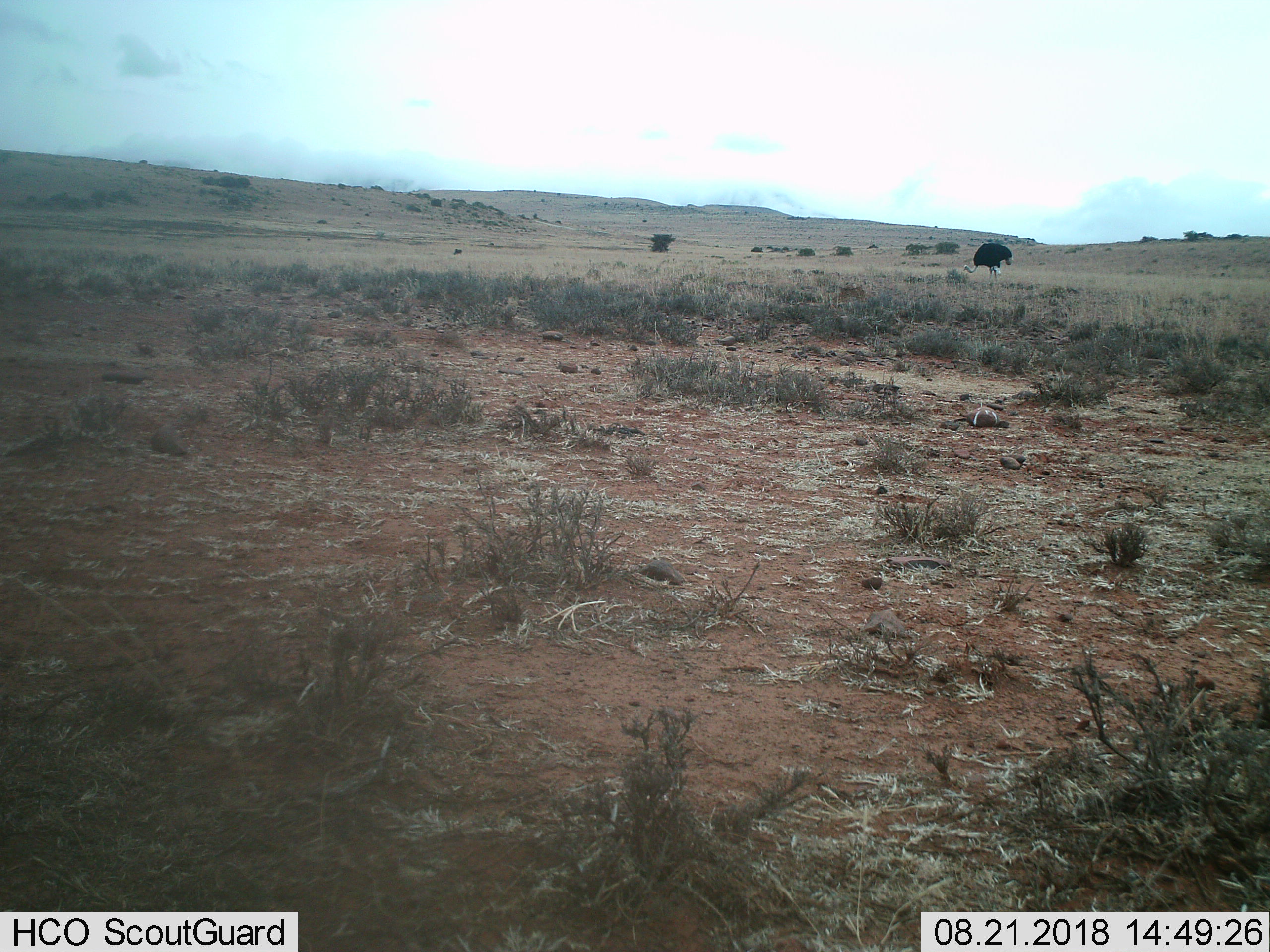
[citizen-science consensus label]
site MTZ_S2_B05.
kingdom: Animalia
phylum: Chordata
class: Aves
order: Struthioniformes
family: Struthionidae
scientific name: Struthionidae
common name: ostrich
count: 1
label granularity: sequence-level